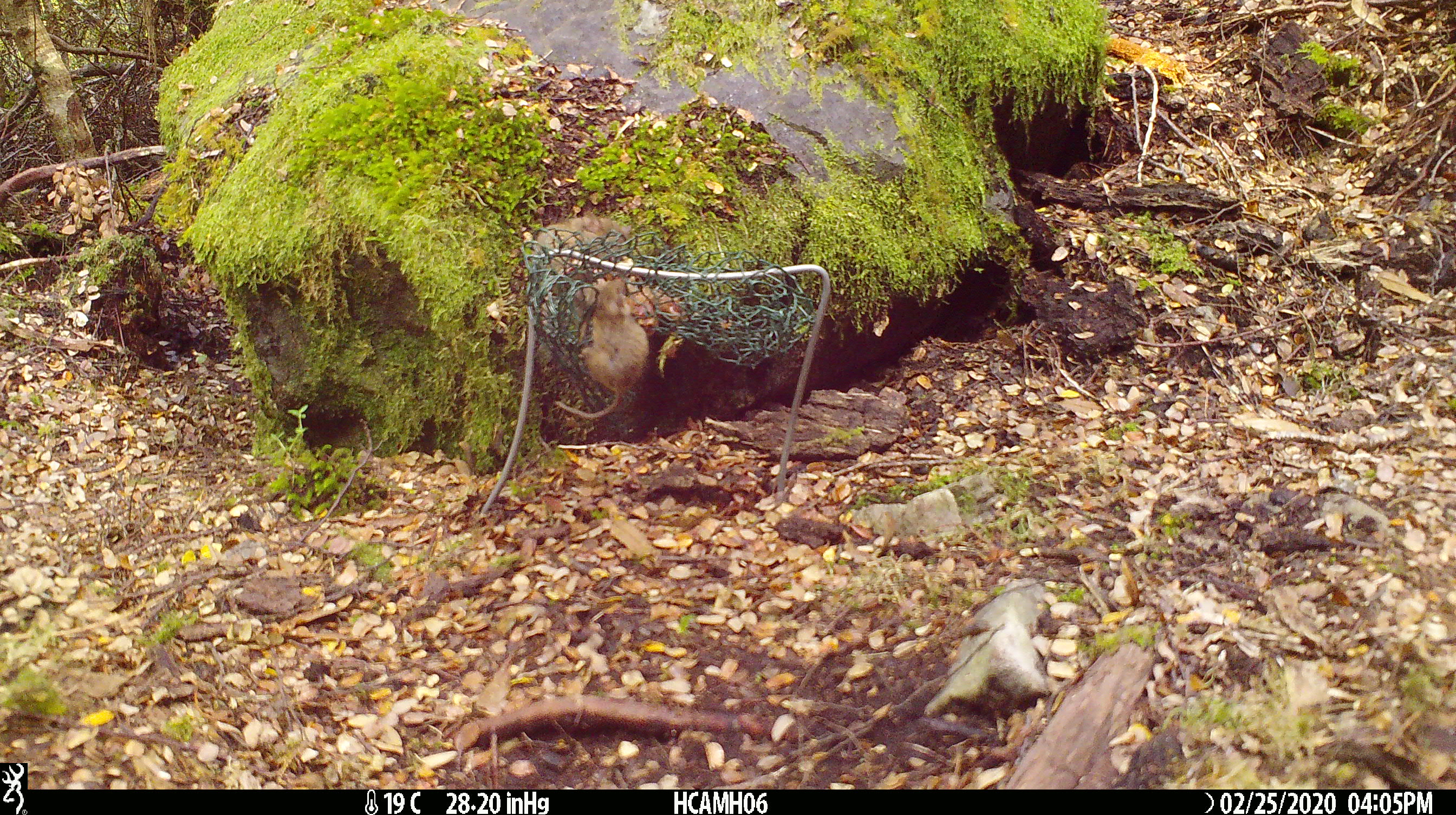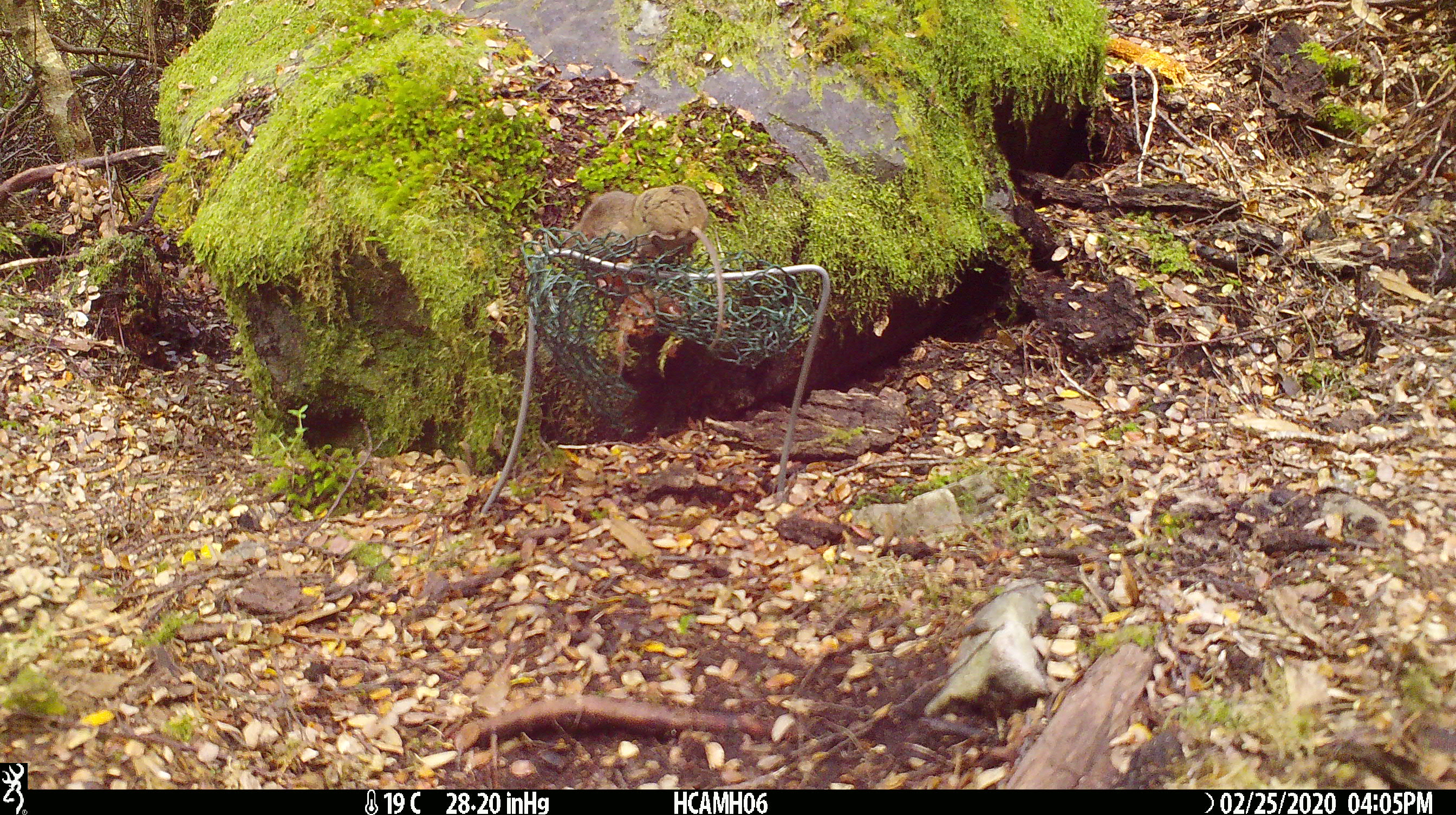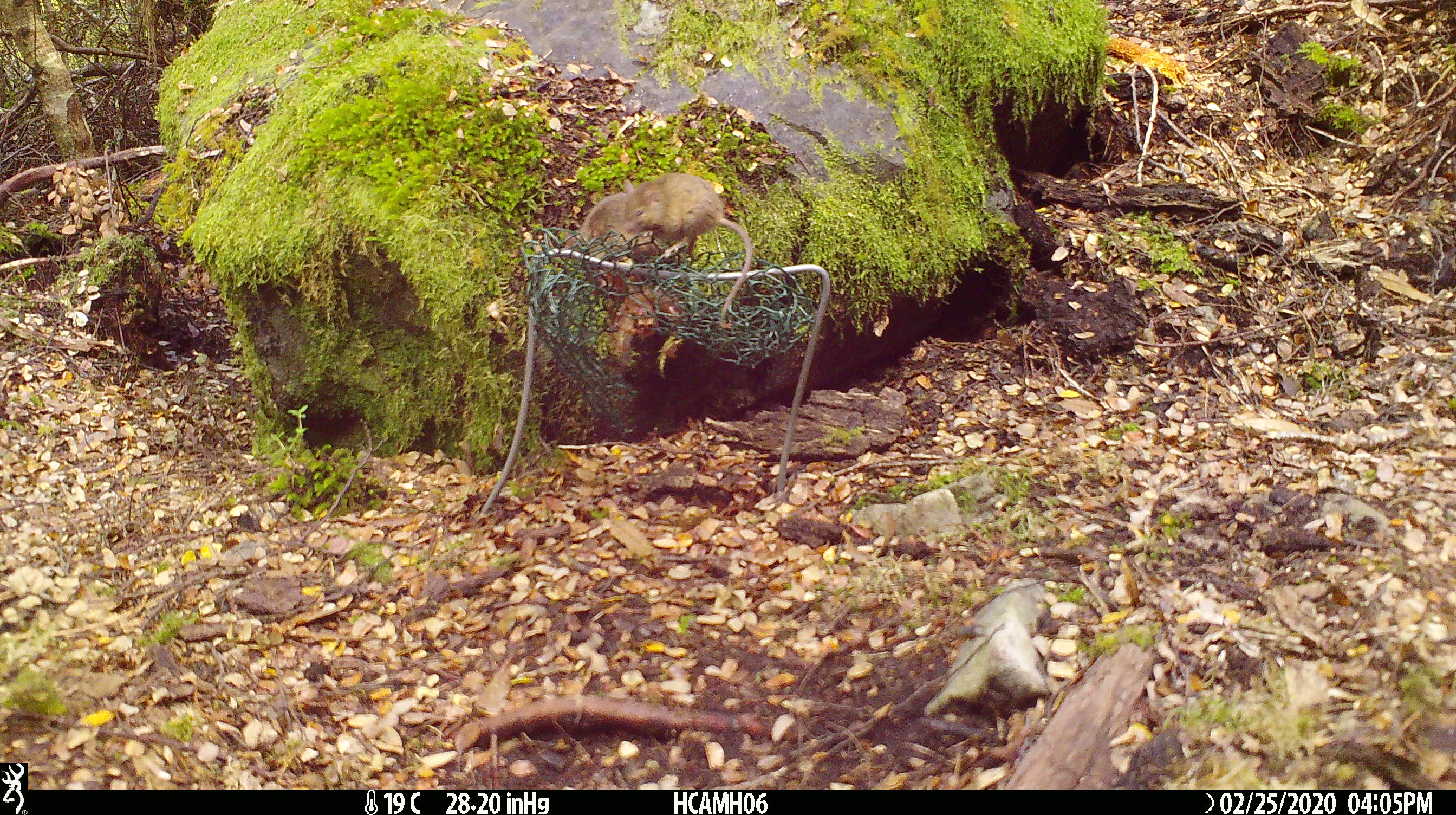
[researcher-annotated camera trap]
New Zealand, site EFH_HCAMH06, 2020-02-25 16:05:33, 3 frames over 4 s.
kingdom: Animalia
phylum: Chordata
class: Mammalia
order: Rodentia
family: Muridae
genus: Mus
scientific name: Mus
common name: mouse